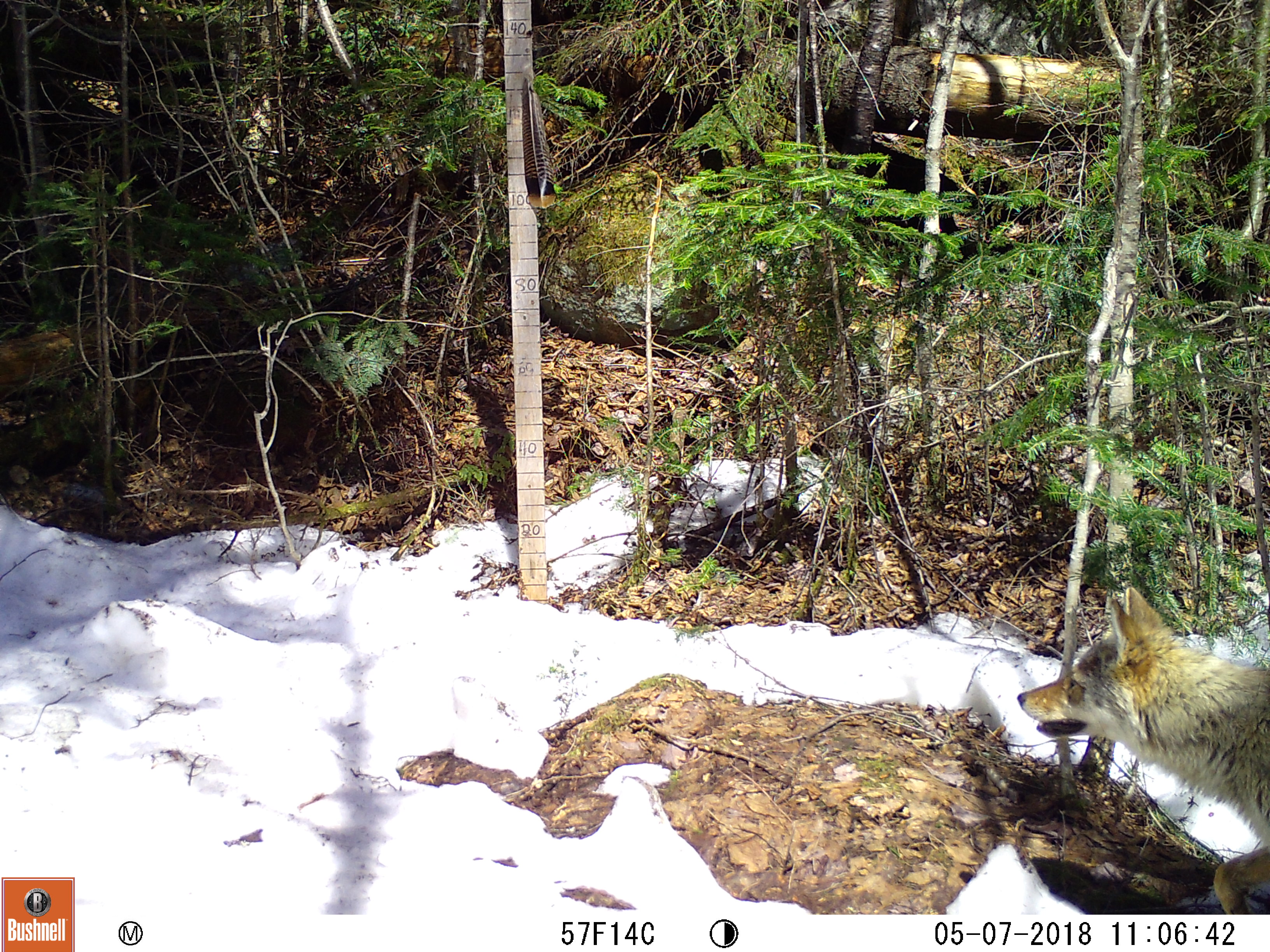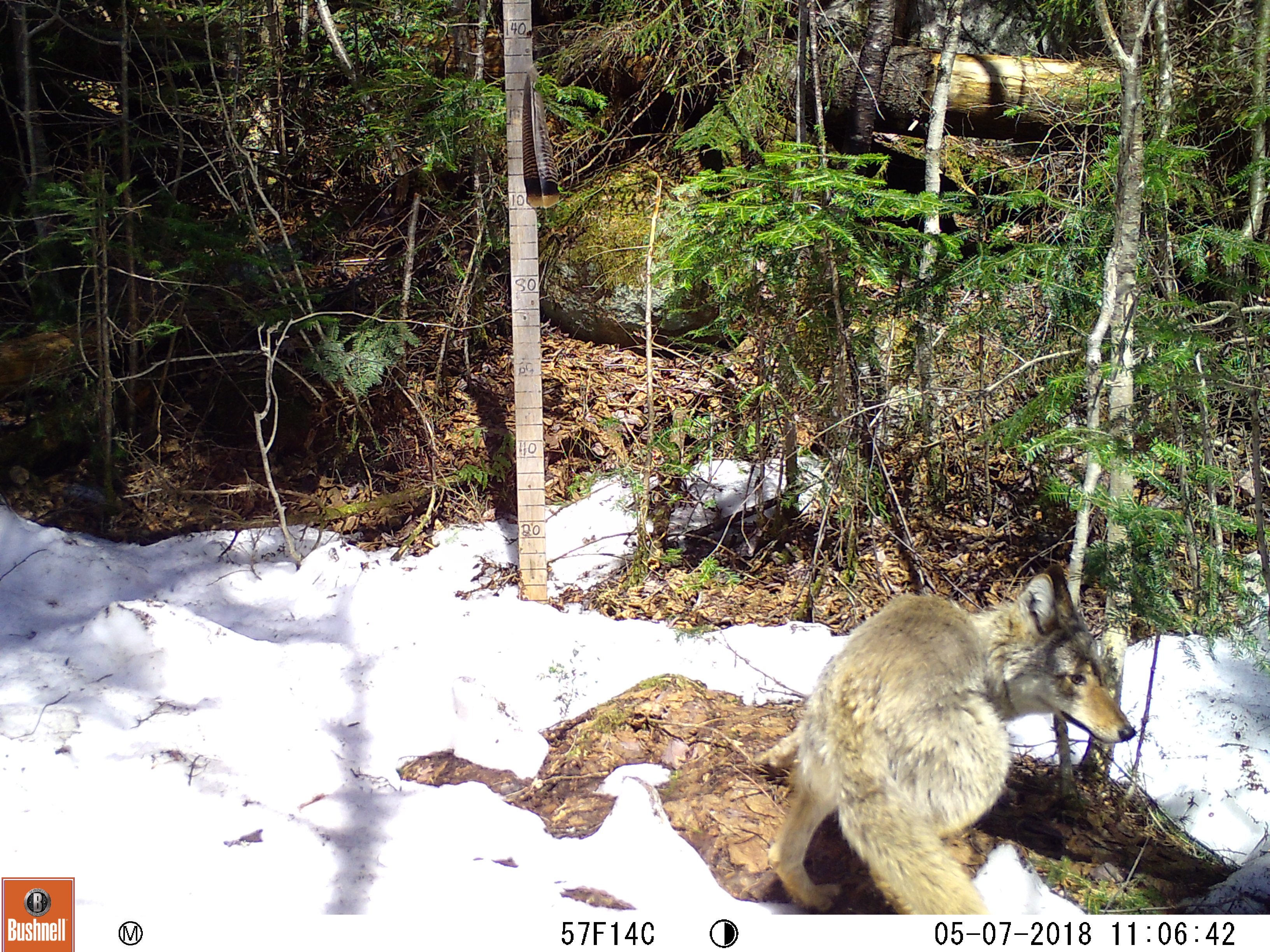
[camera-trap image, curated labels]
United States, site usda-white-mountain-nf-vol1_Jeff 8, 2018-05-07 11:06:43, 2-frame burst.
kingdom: Animalia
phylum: Chordata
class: Mammalia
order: Carnivora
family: Canidae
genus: Canis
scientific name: Canis latrans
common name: coyote